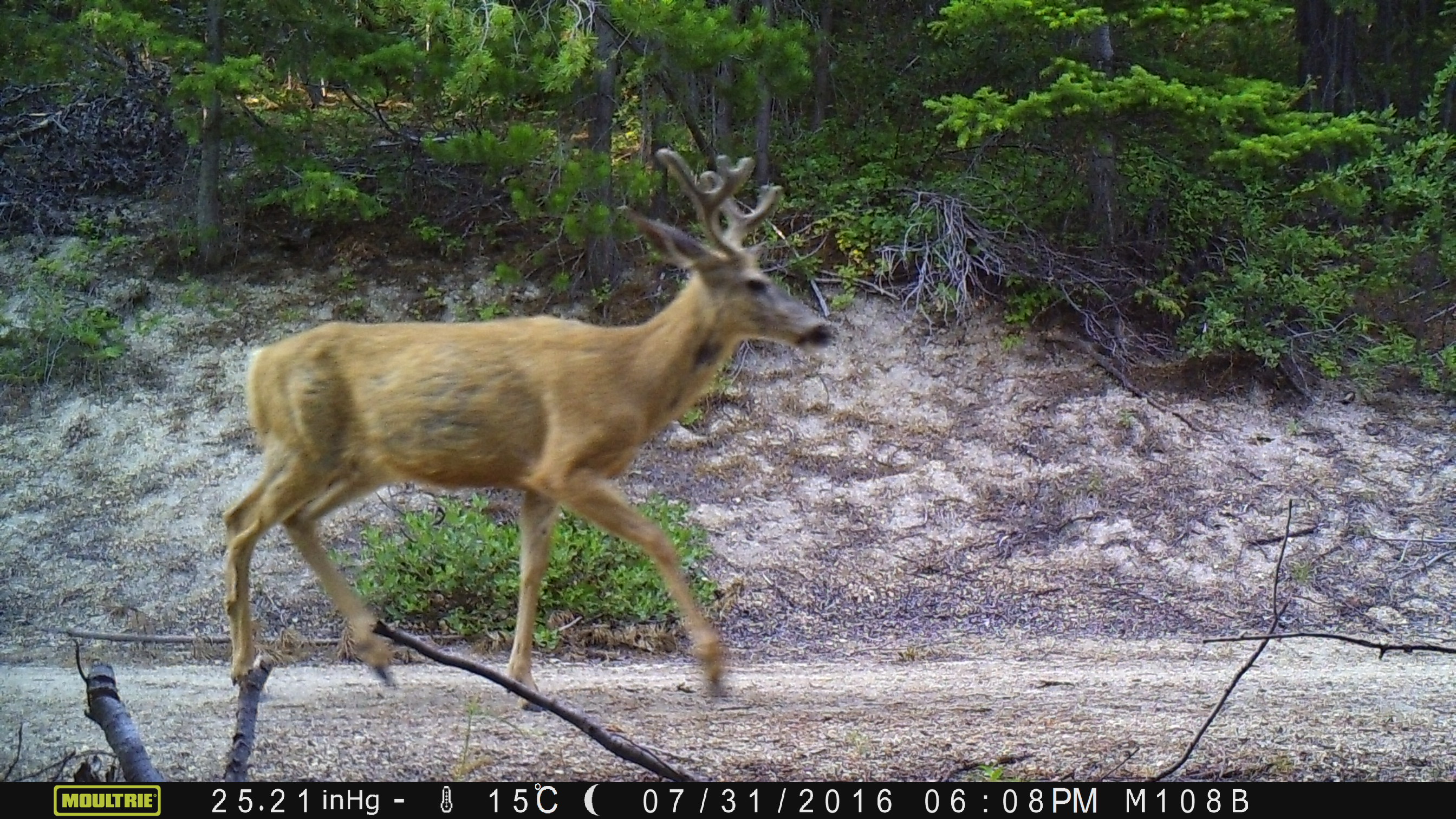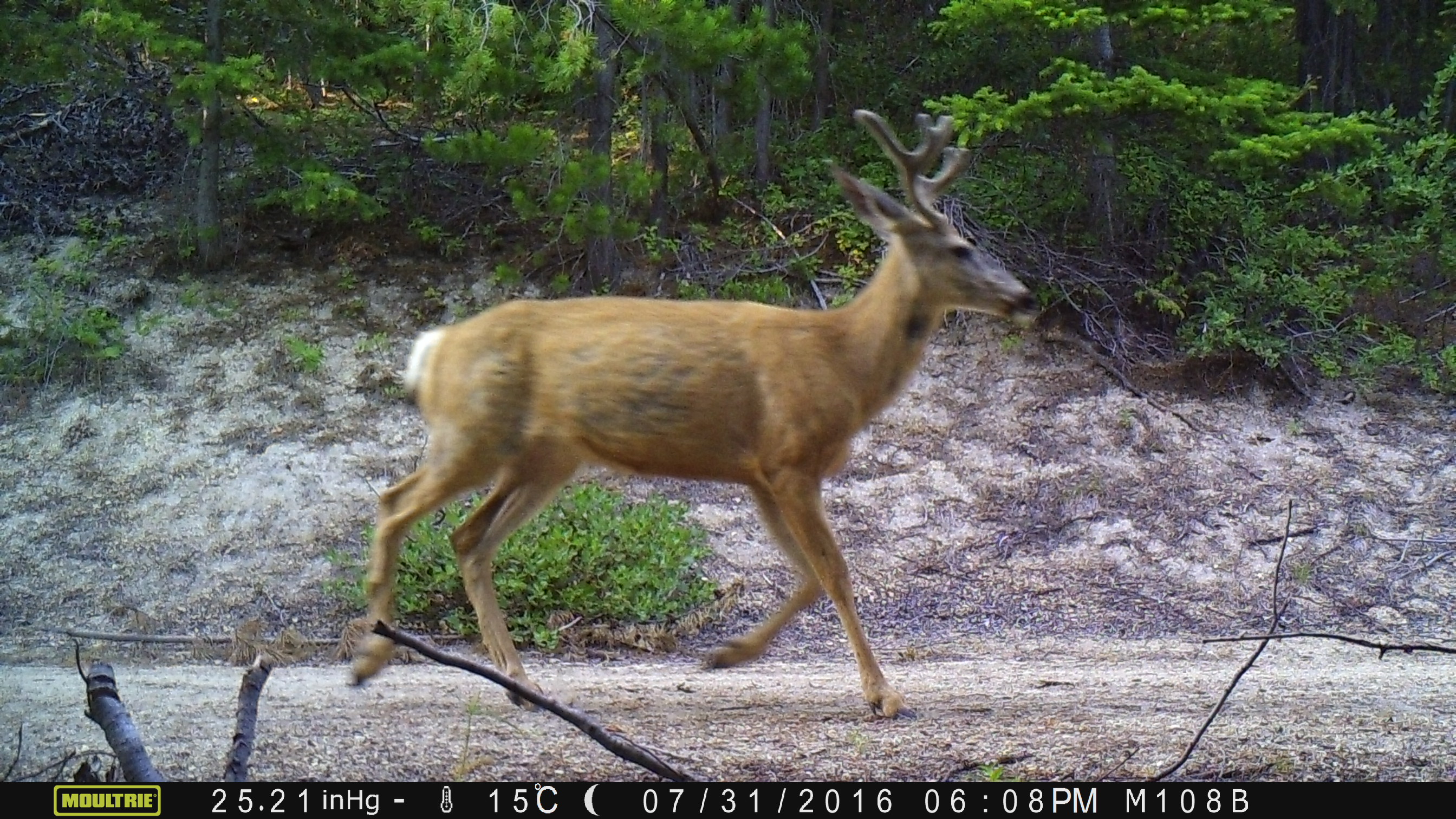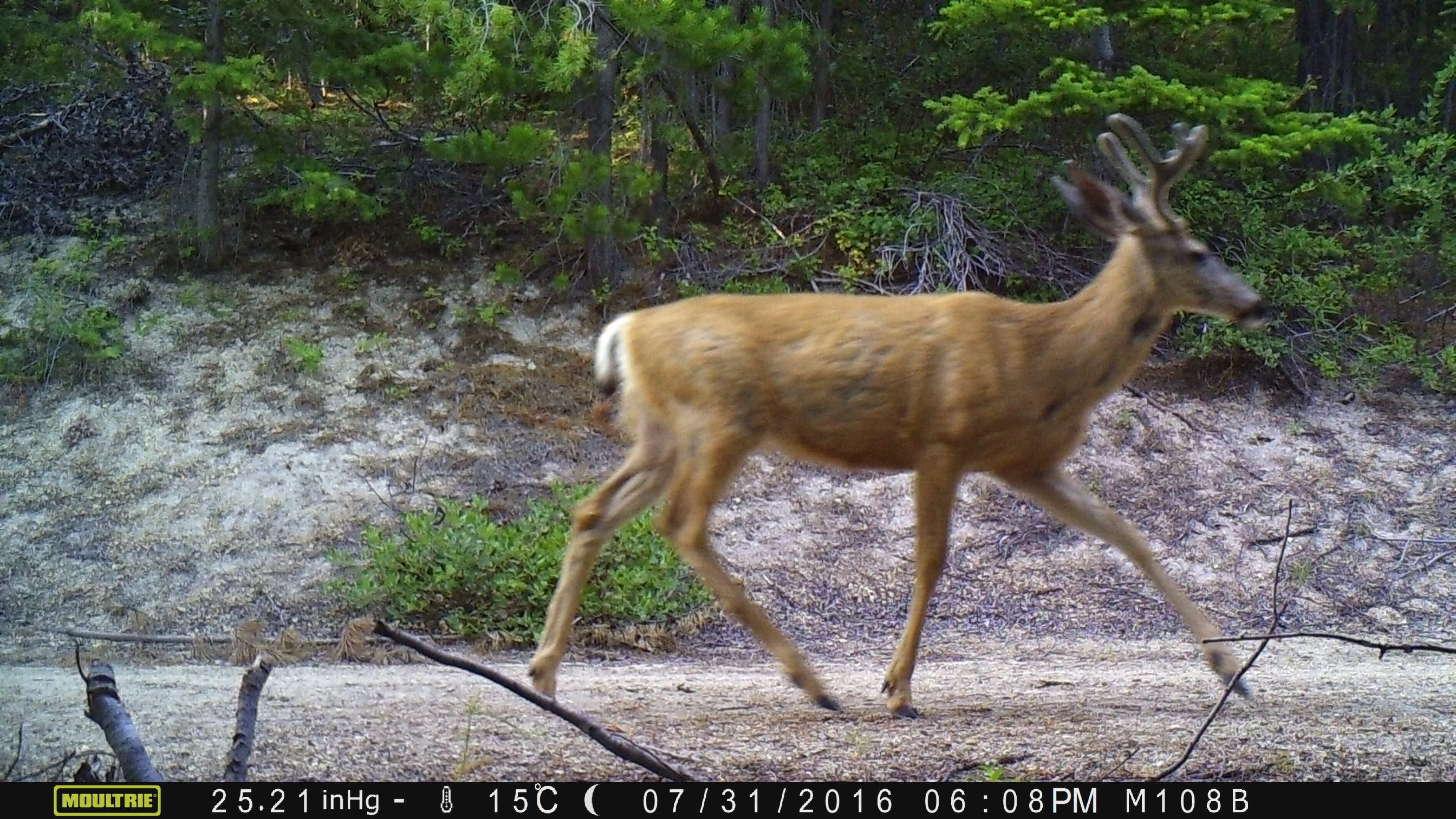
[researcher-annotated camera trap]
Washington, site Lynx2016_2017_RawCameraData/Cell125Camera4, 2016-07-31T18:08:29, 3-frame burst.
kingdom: Animalia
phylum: Chordata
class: Mammalia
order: Artiodactyla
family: Cervidae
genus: Odocoileus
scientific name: Odocoileus hemionus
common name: mule deer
Odocoileus hemionus (mule deer). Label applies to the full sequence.